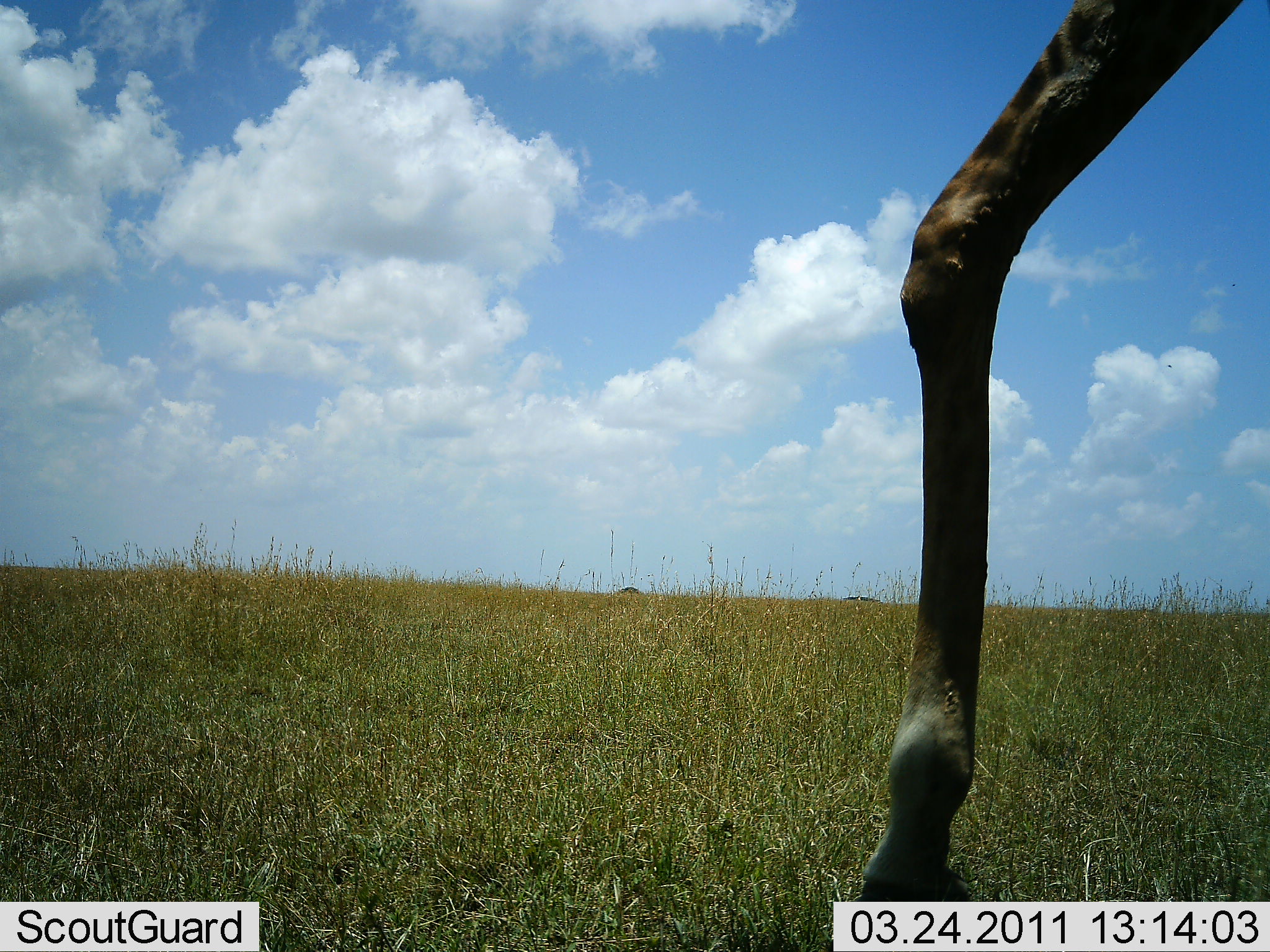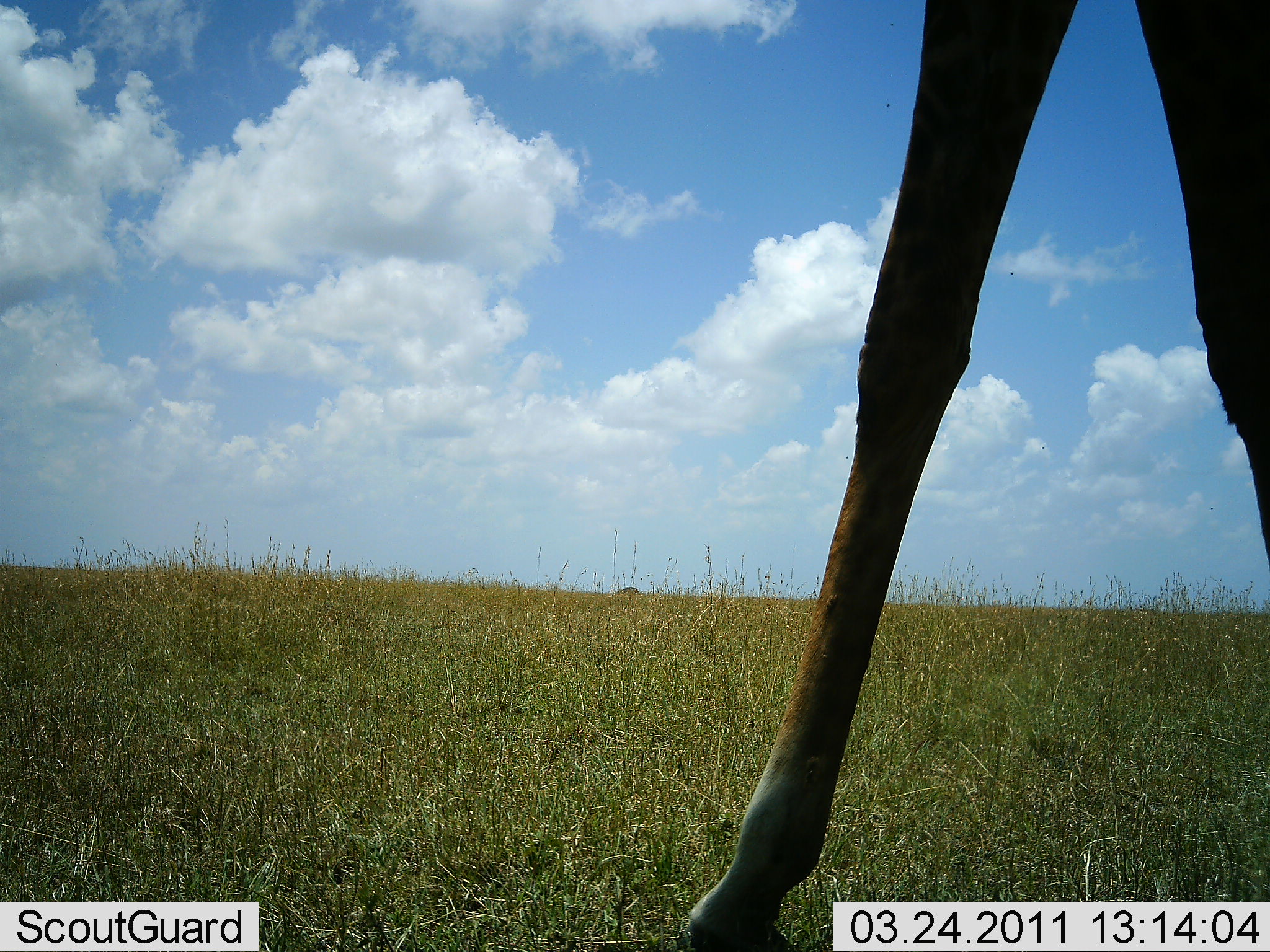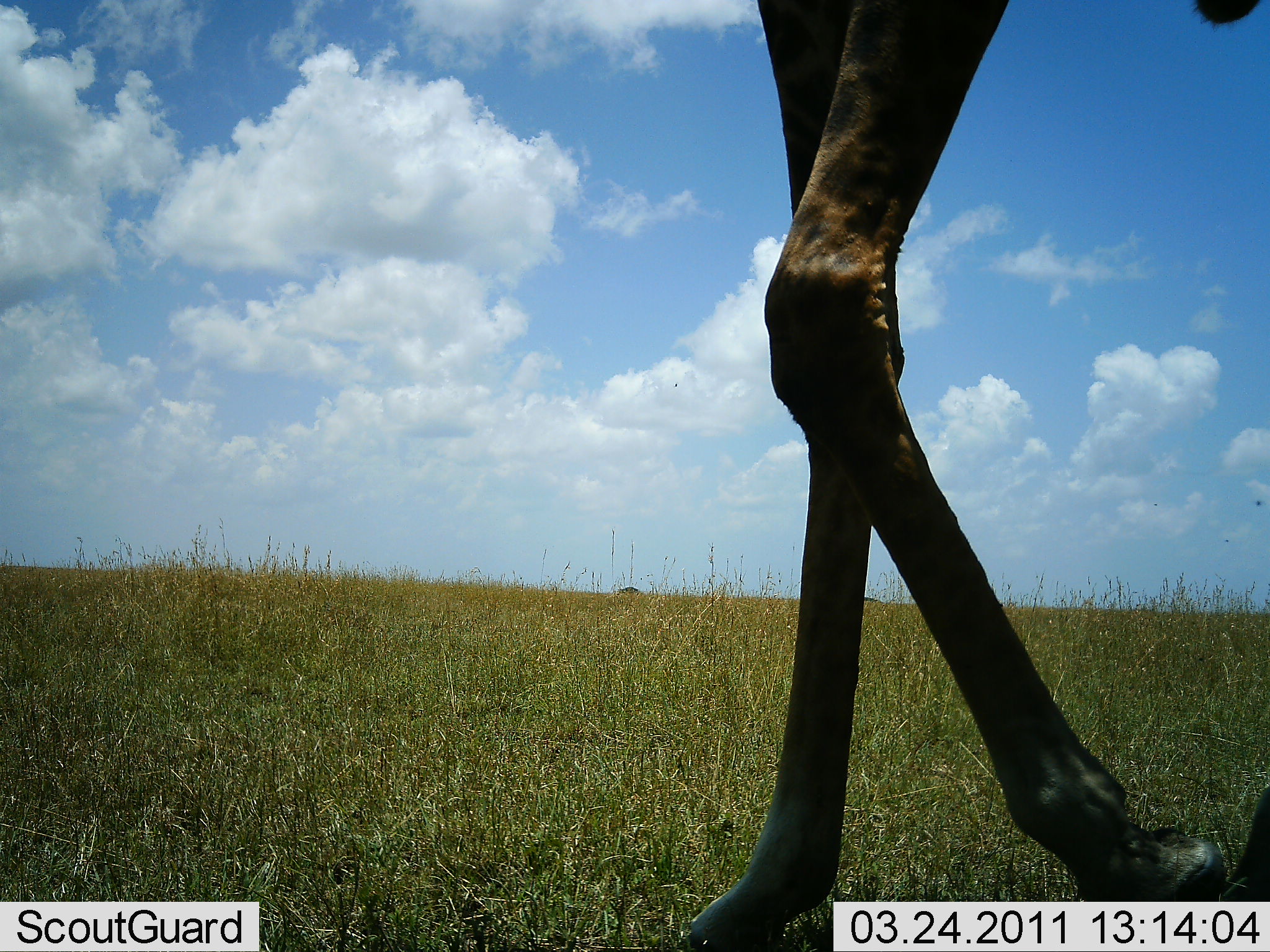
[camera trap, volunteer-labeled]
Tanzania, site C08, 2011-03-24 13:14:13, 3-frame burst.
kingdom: Animalia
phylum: Chordata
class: Mammalia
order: Artiodactyla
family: Giraffidae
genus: Giraffa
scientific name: Giraffa camelopardalis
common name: giraffe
Giraffe (Giraffa camelopardalis), count 1. Behavior (volunteer vote fractions): standing 18%, resting 0%, moving 91%, interacting 0%. Young present (vote fraction): 0%. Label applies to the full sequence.